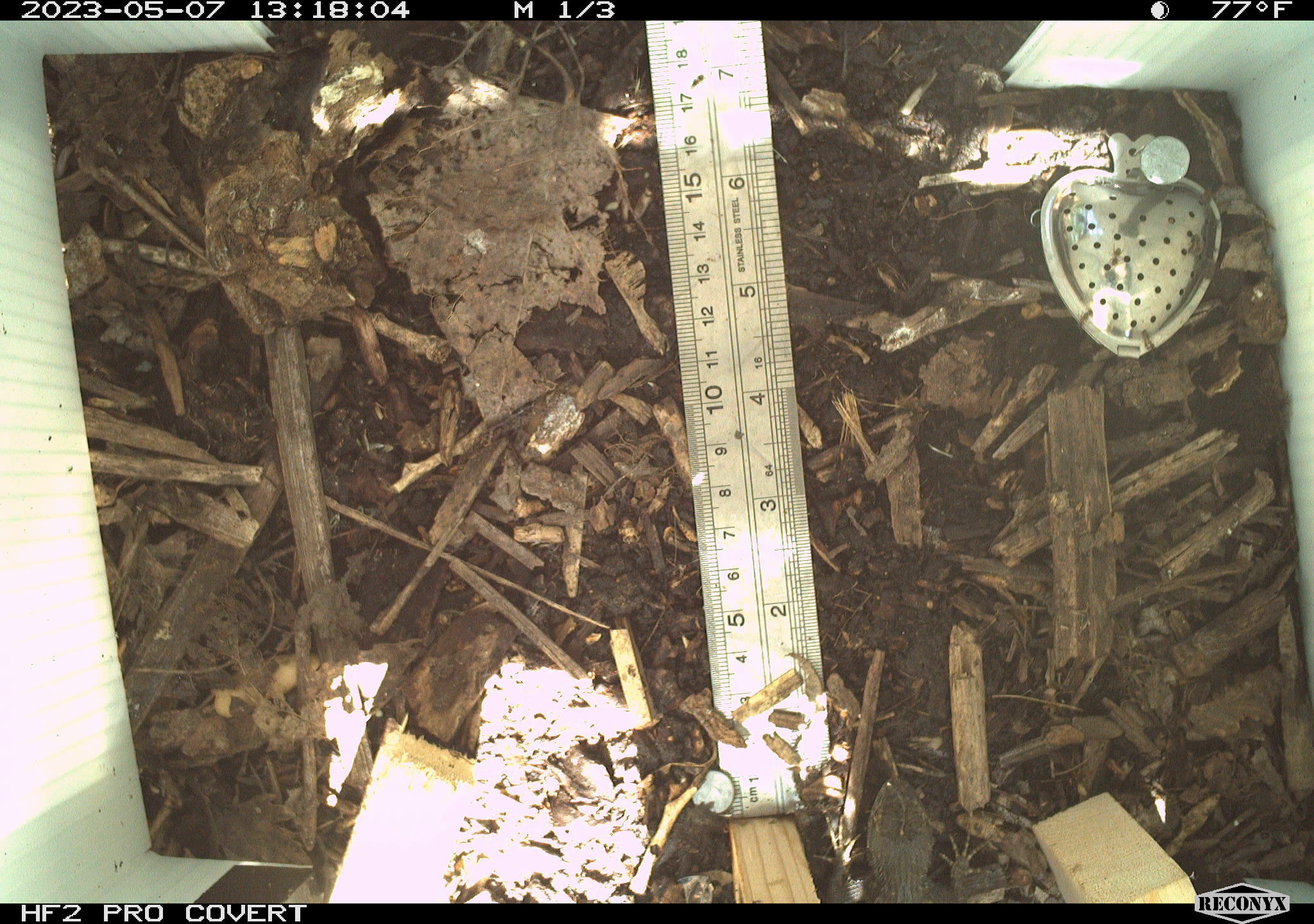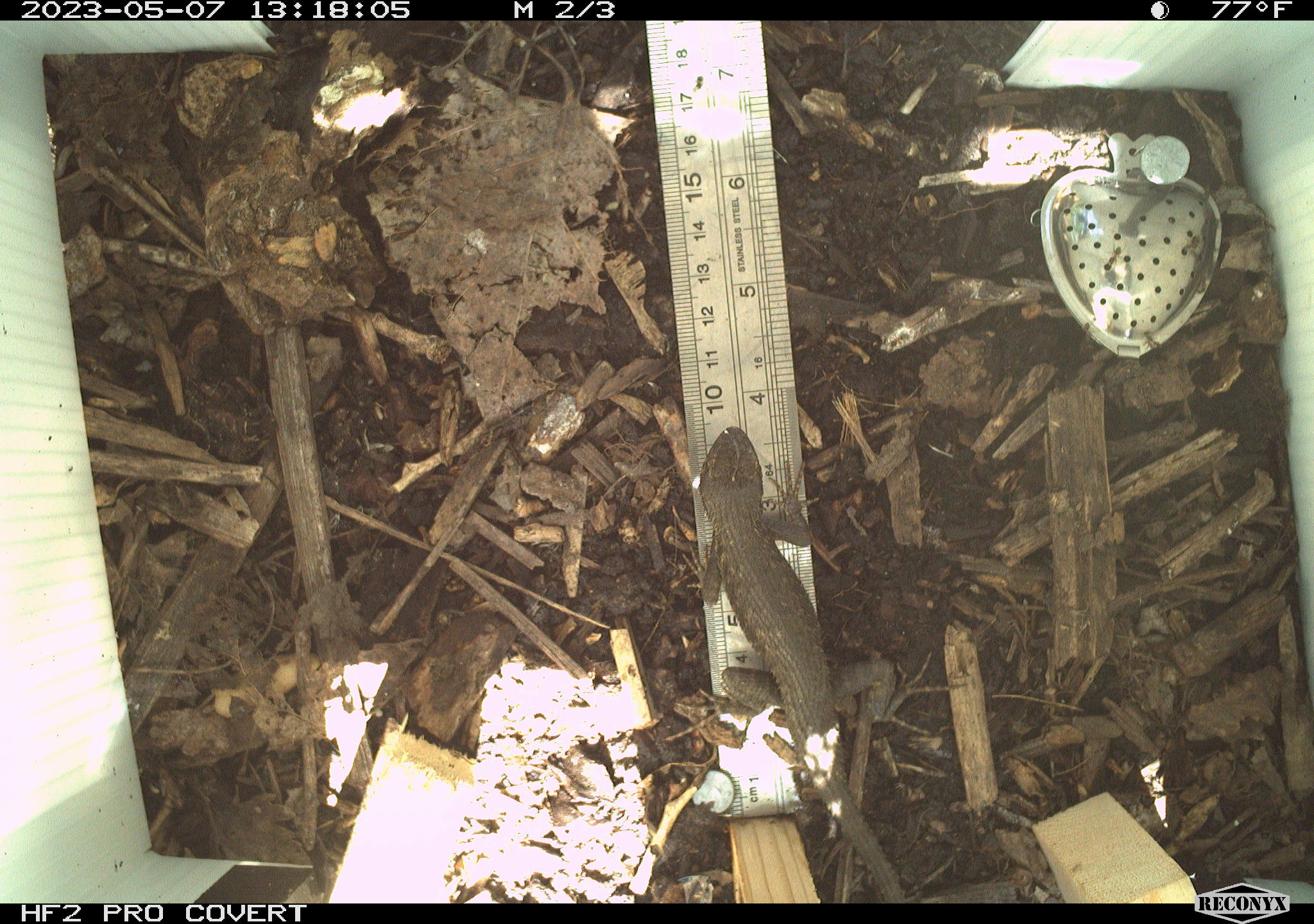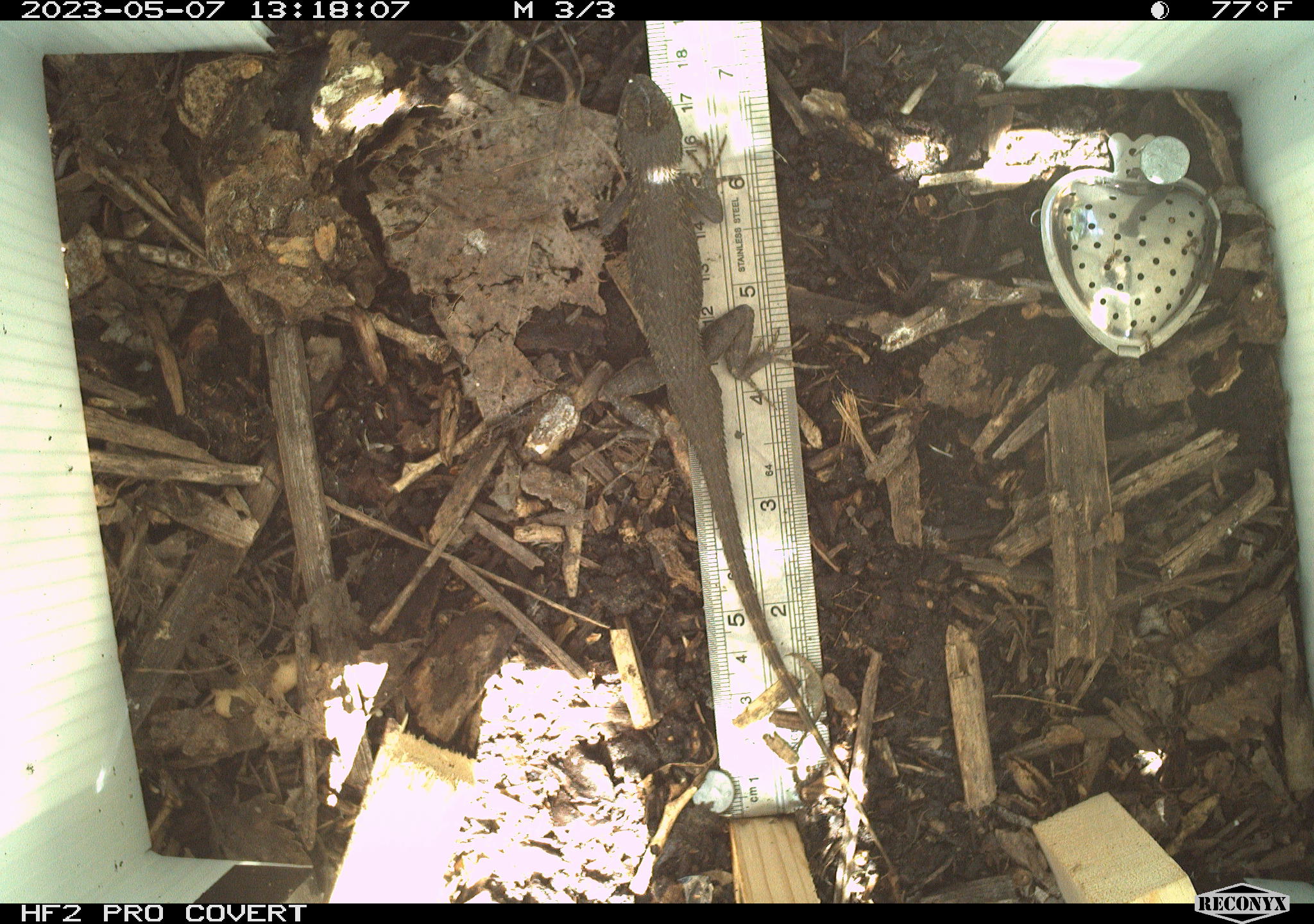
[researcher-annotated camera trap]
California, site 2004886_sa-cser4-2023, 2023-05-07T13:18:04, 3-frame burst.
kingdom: Animalia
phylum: Chordata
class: Reptilia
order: Squamata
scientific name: Squamata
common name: lizards and snakes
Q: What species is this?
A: Lizards and snakes (Squamata).